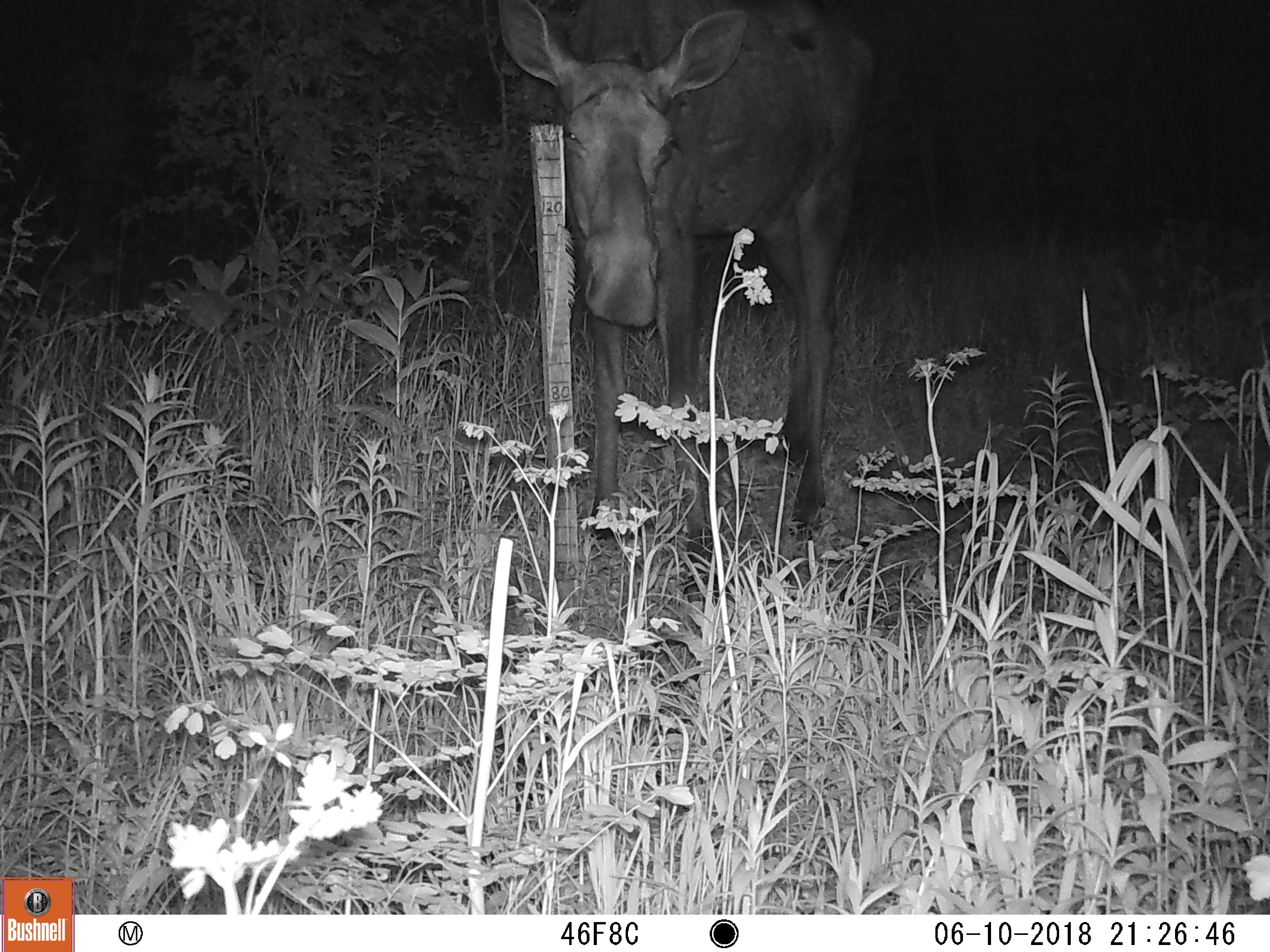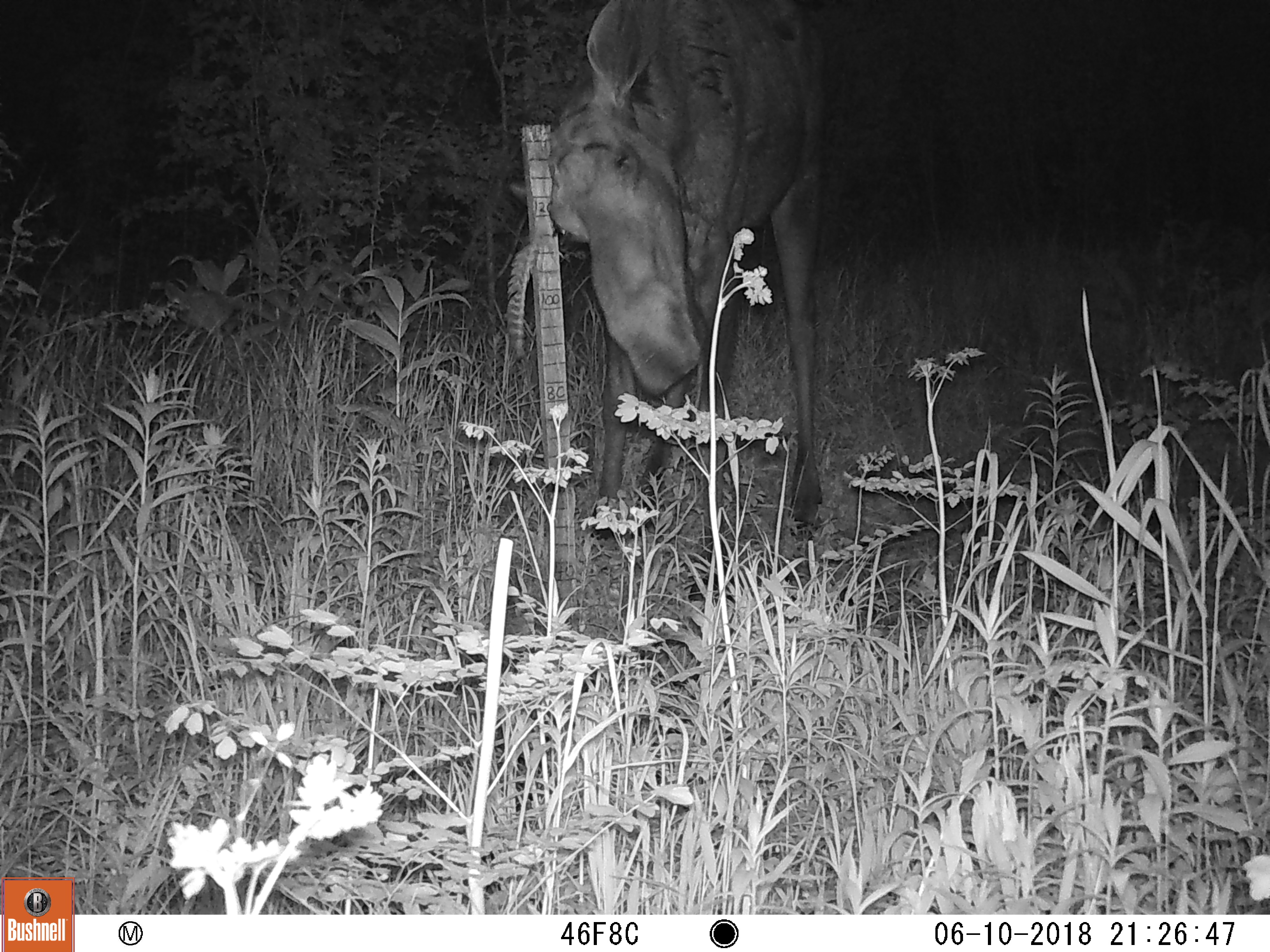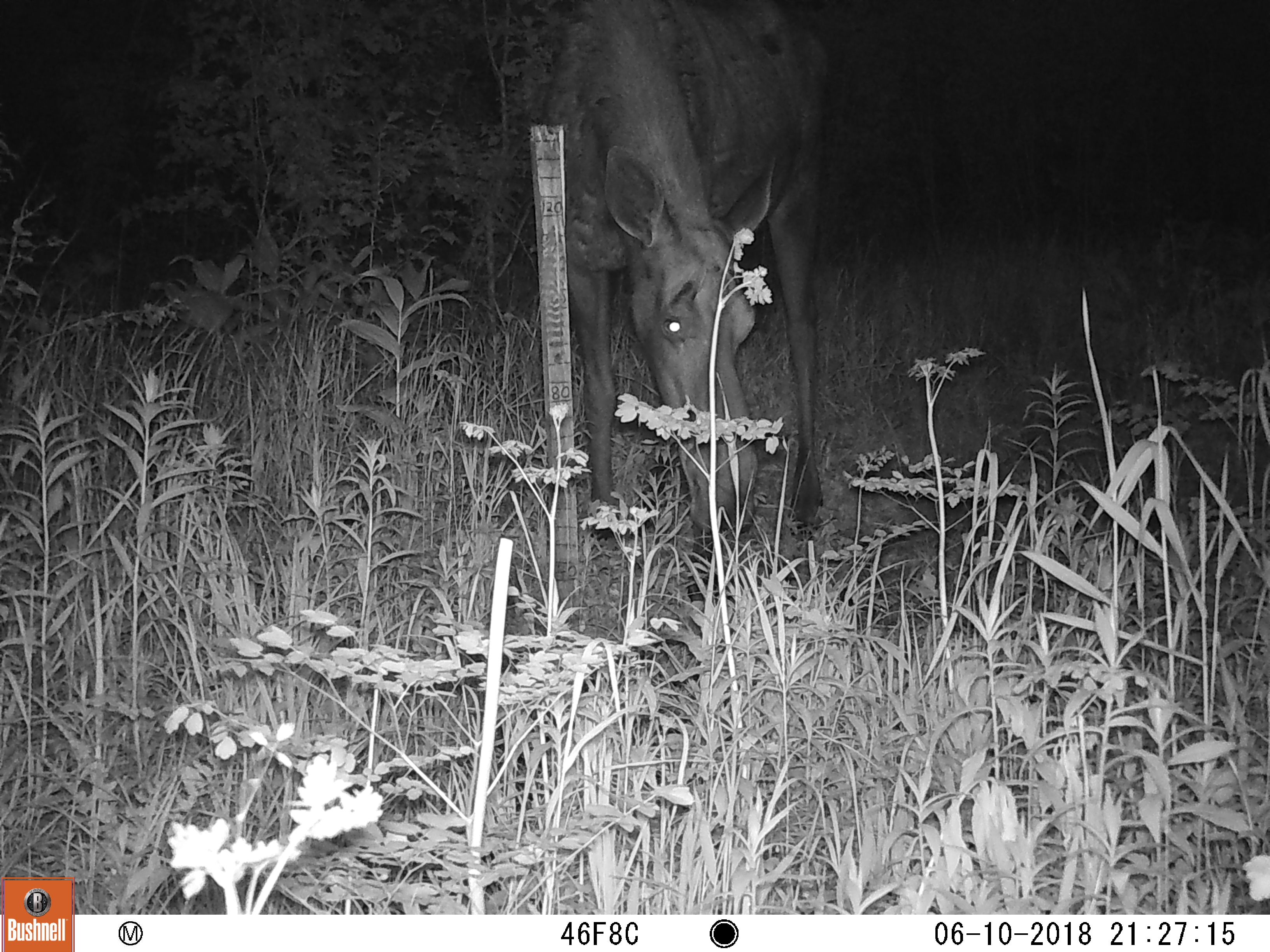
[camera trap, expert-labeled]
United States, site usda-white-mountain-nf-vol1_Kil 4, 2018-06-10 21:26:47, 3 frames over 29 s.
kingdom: Animalia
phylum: Chordata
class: Mammalia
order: Artiodactyla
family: Cervidae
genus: Alces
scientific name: Alces alces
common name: moose